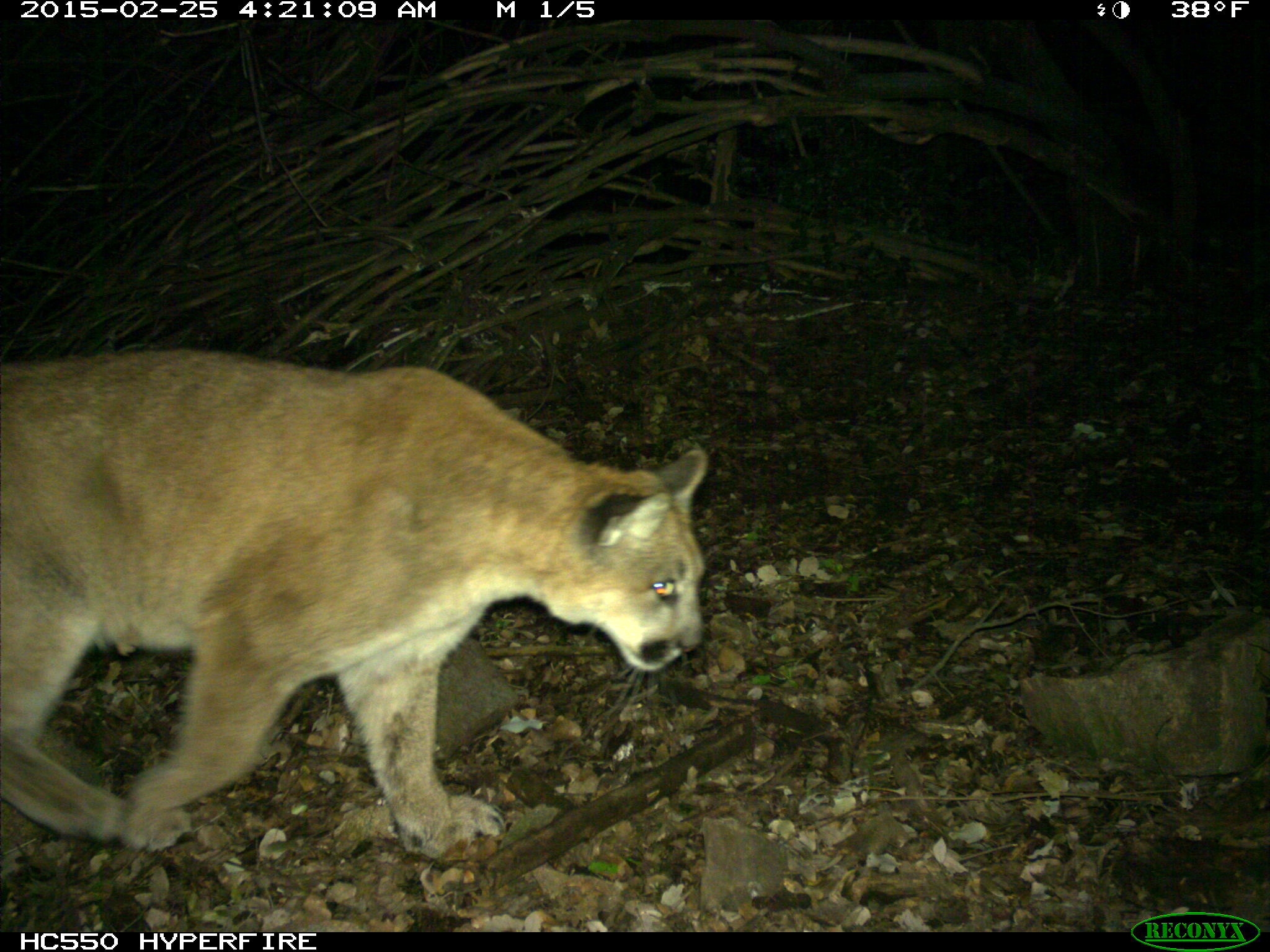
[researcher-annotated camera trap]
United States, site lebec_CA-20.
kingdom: Animalia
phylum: Chordata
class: Mammalia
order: Carnivora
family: Felidae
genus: Puma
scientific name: Puma concolor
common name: mountain lion